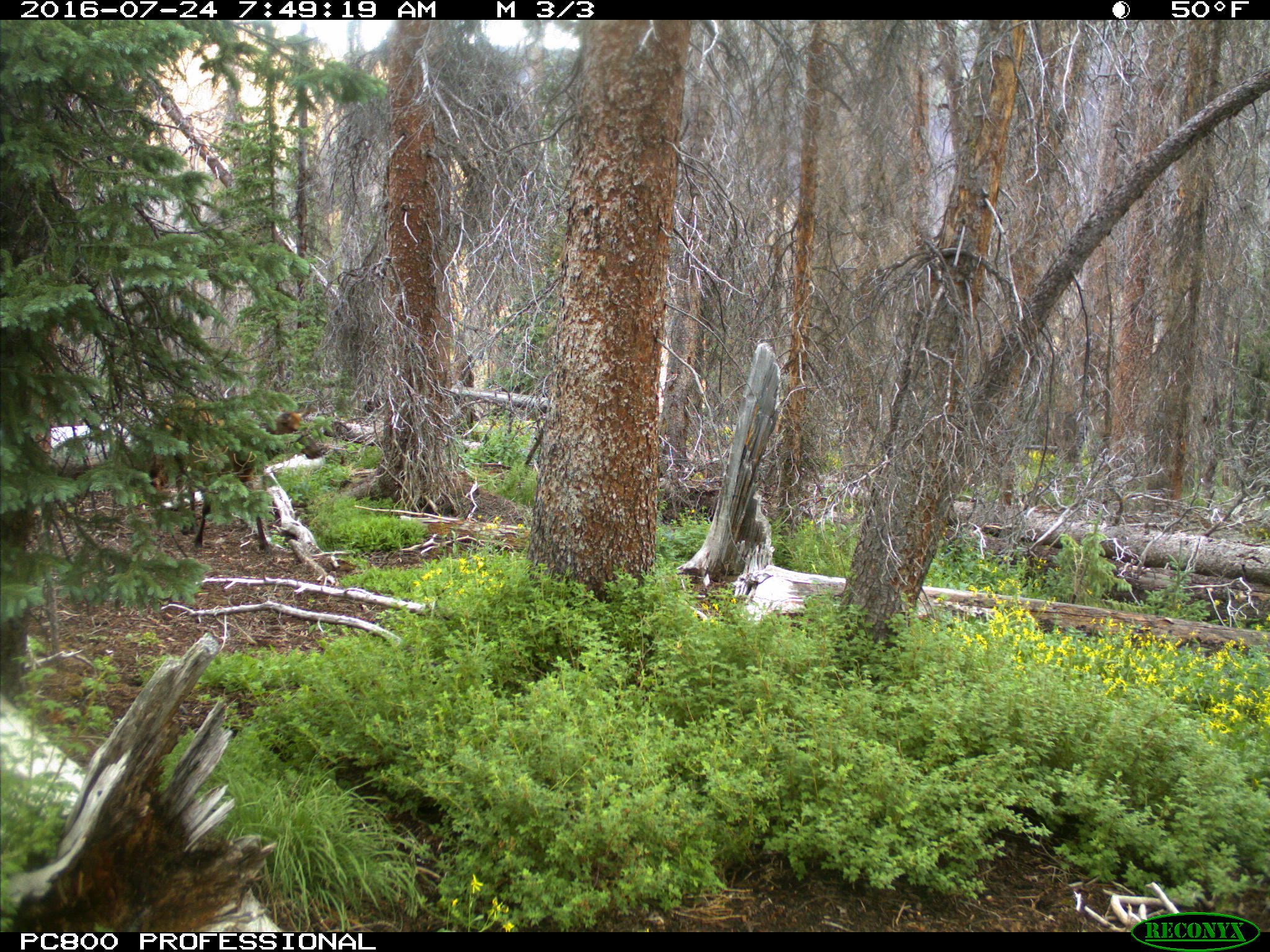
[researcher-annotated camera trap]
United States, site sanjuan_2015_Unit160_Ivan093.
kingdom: Animalia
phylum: Chordata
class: Mammalia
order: Artiodactyla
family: Cervidae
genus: Cervus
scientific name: Cervus elaphus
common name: red deer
Cervus elaphus (red deer).